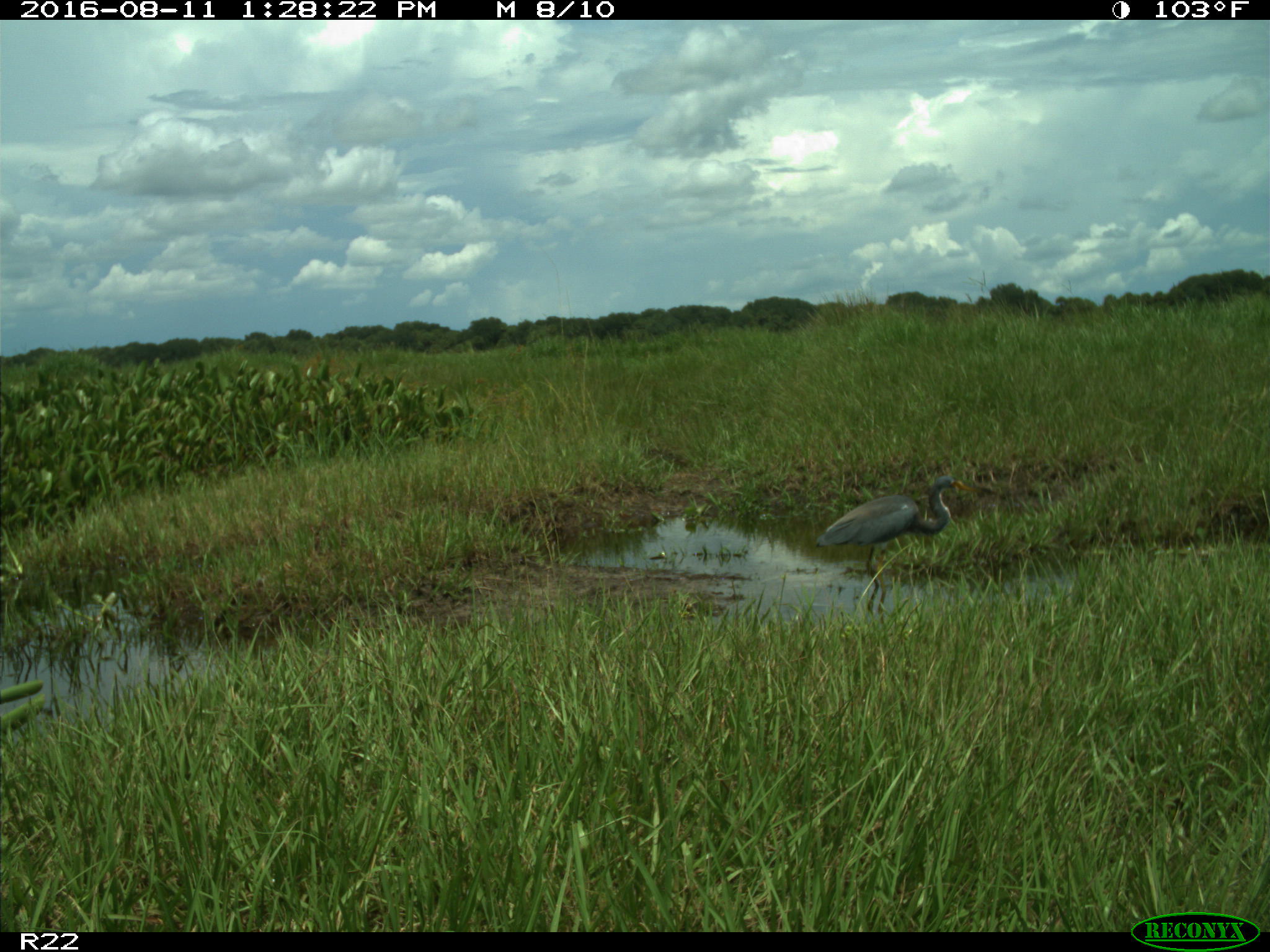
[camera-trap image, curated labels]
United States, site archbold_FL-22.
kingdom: Animalia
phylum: Chordata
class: Aves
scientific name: Aves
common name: birds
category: unidentified bird